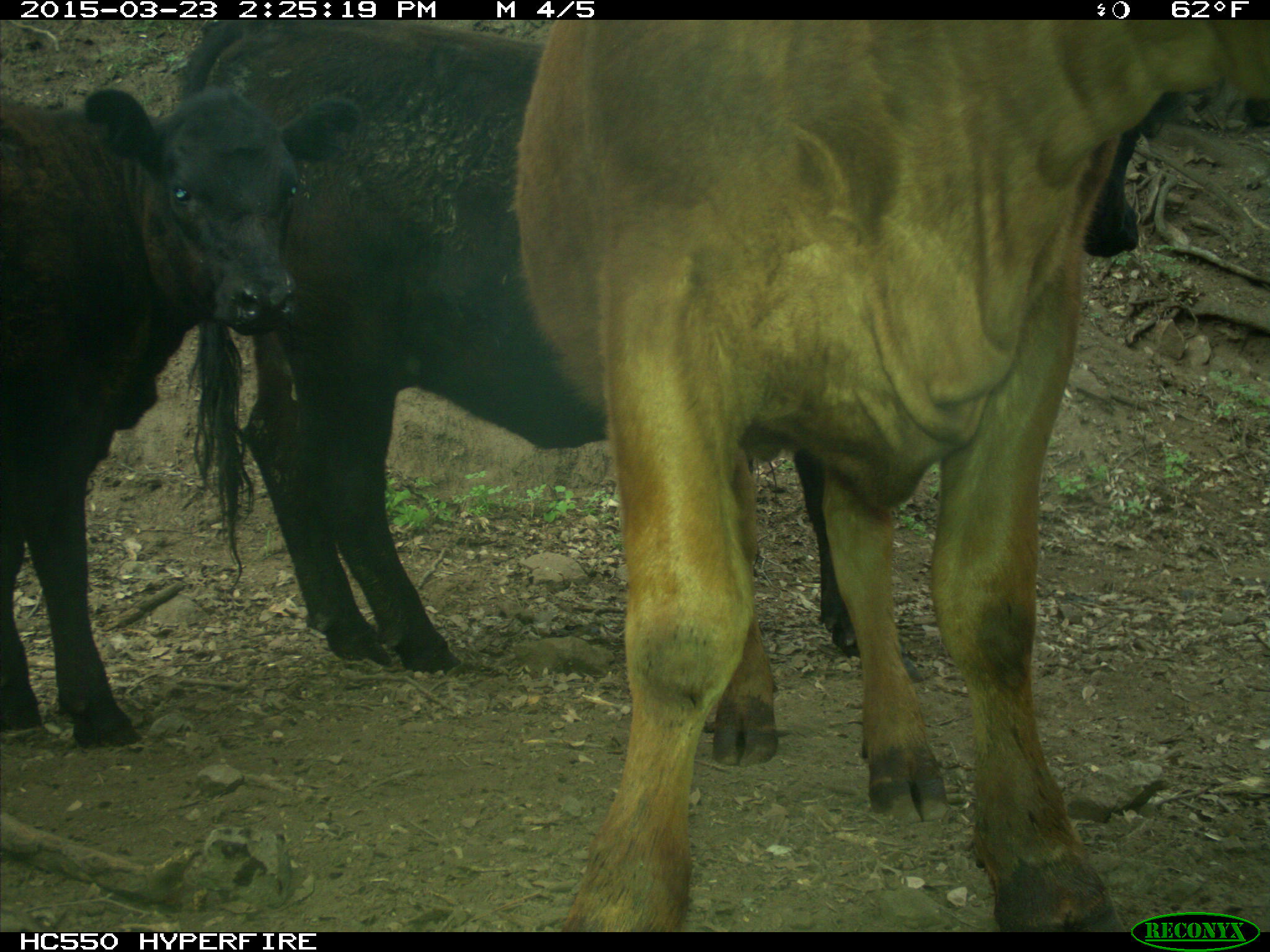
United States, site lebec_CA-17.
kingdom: Animalia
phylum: Chordata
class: Mammalia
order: Artiodactyla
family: Bovidae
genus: Bos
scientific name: Bos taurus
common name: domestic cow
Bos taurus (domestic cow).